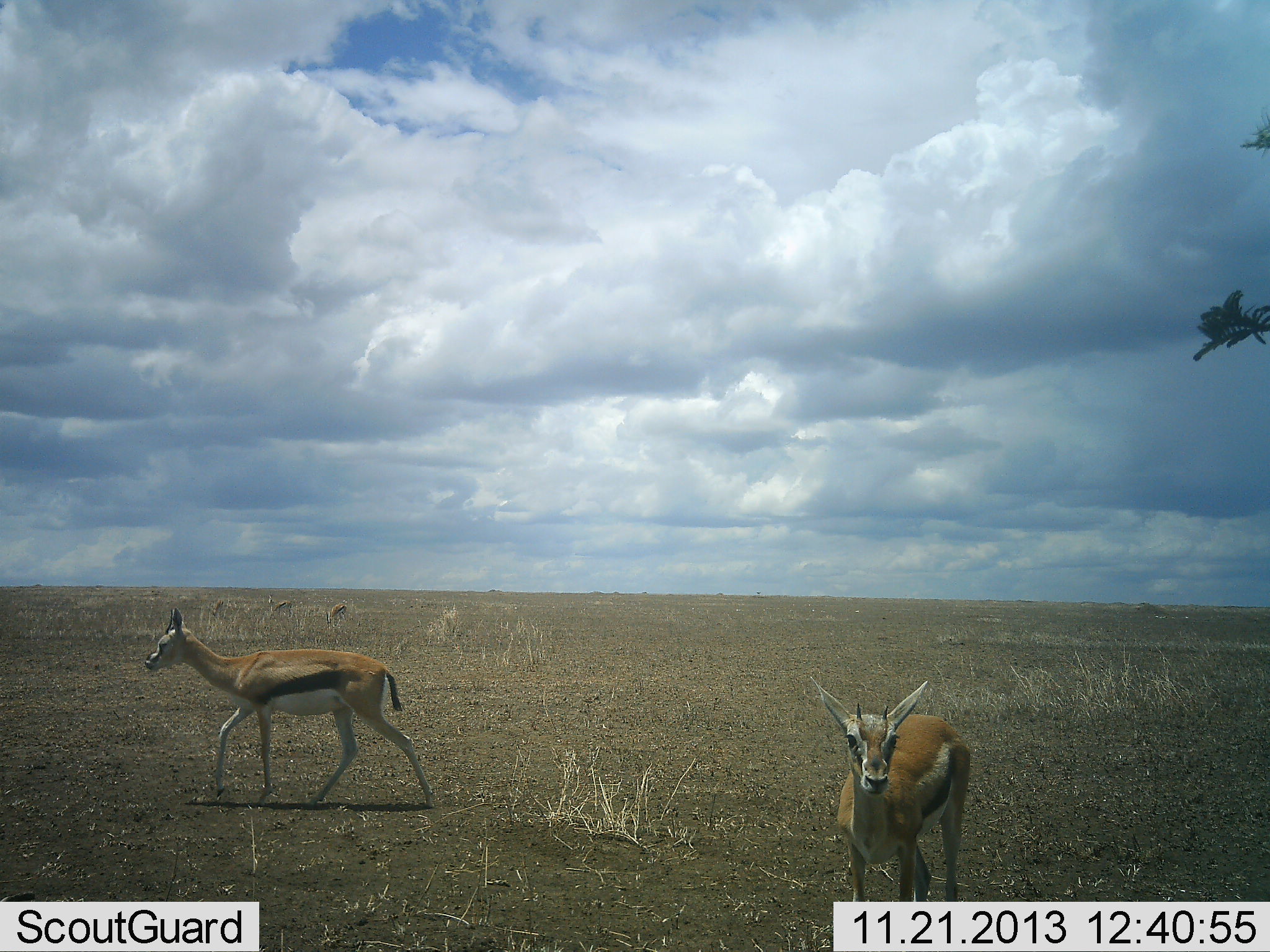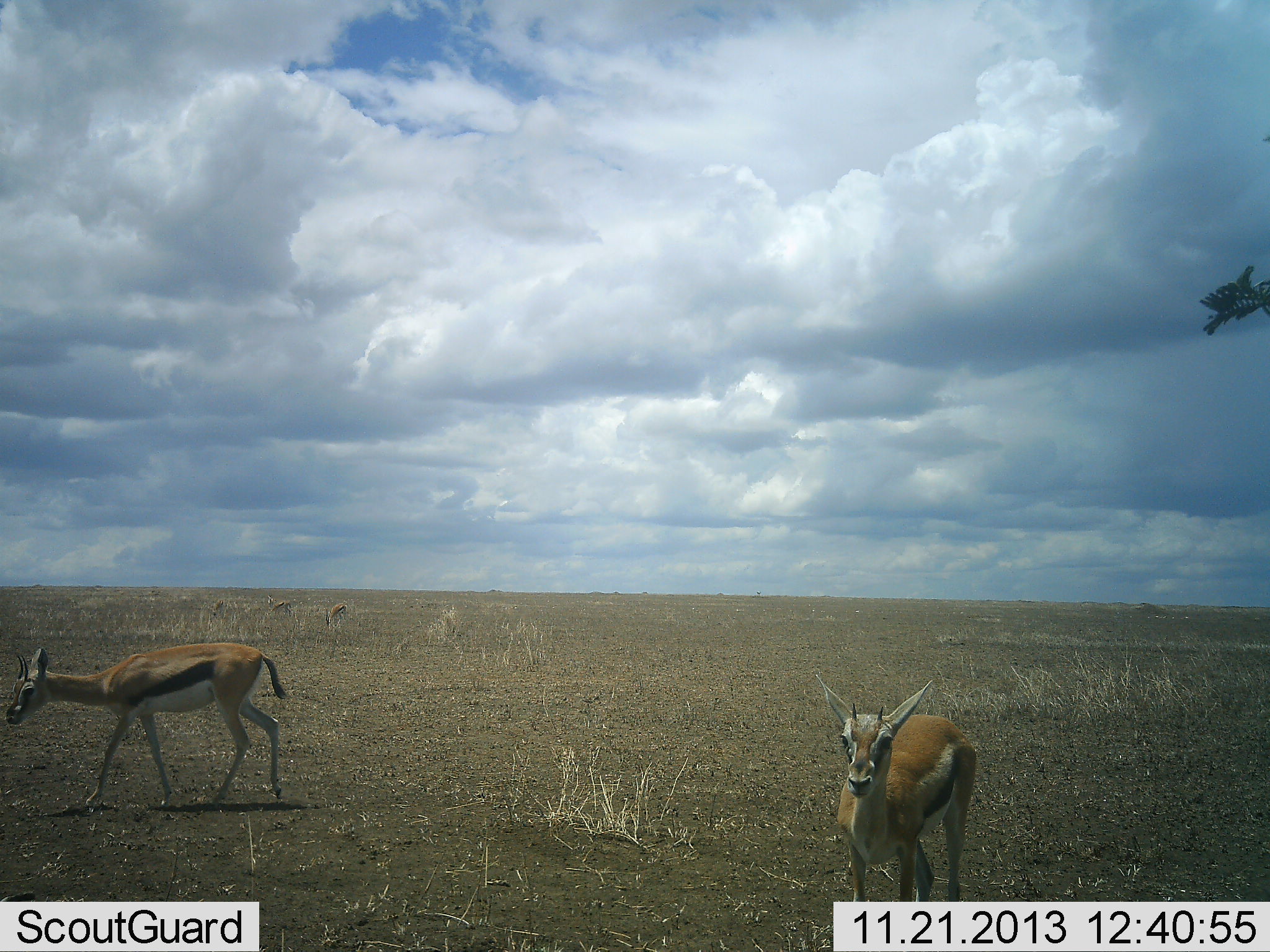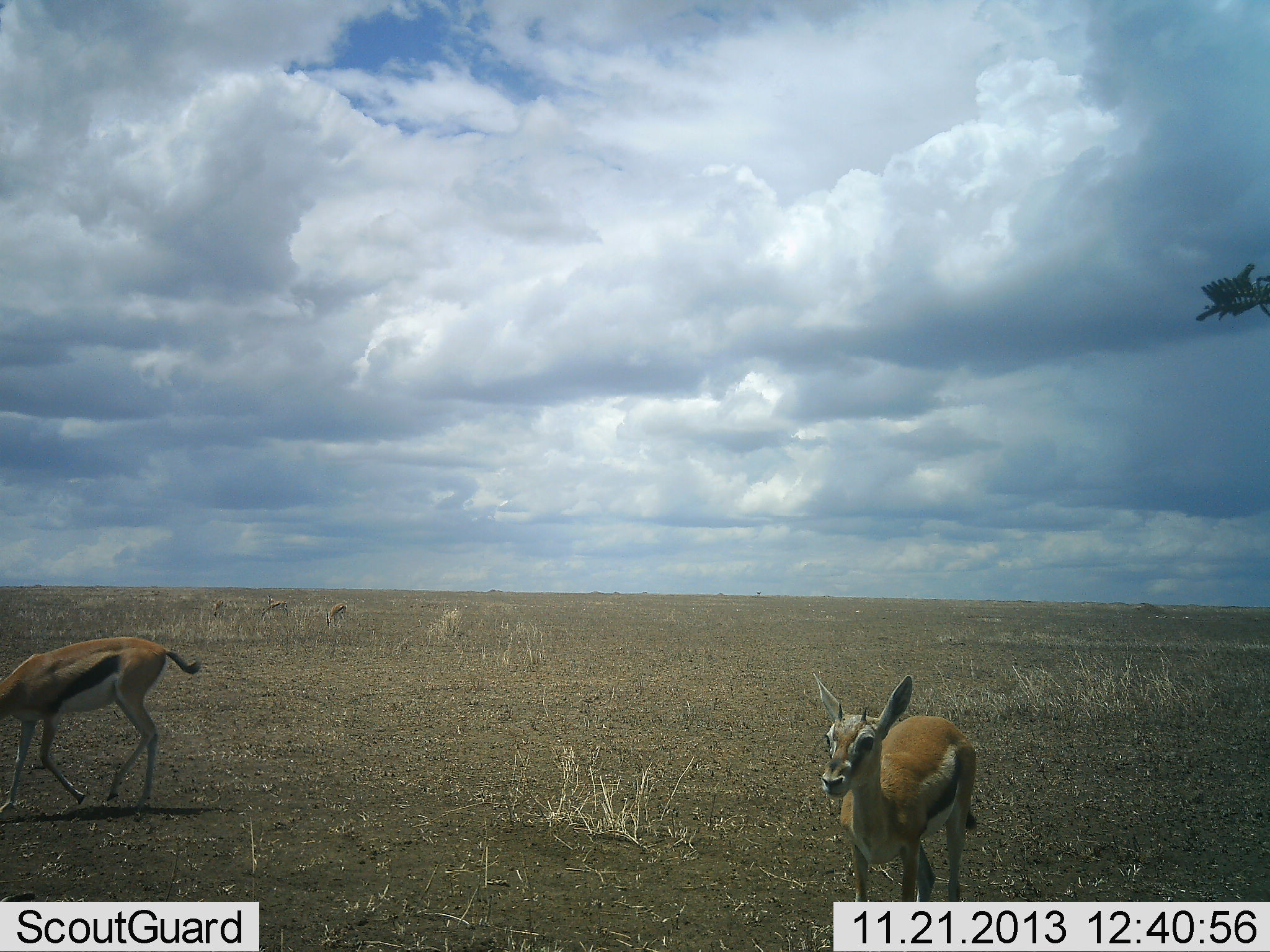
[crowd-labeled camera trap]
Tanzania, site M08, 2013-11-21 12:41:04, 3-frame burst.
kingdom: Animalia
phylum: Chordata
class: Mammalia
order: Artiodactyla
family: Bovidae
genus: Eudorcas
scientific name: Eudorcas thomsonii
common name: thomson's gazelle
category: gazellethomsons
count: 2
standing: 80%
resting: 0%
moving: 80%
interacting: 0%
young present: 10%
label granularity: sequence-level